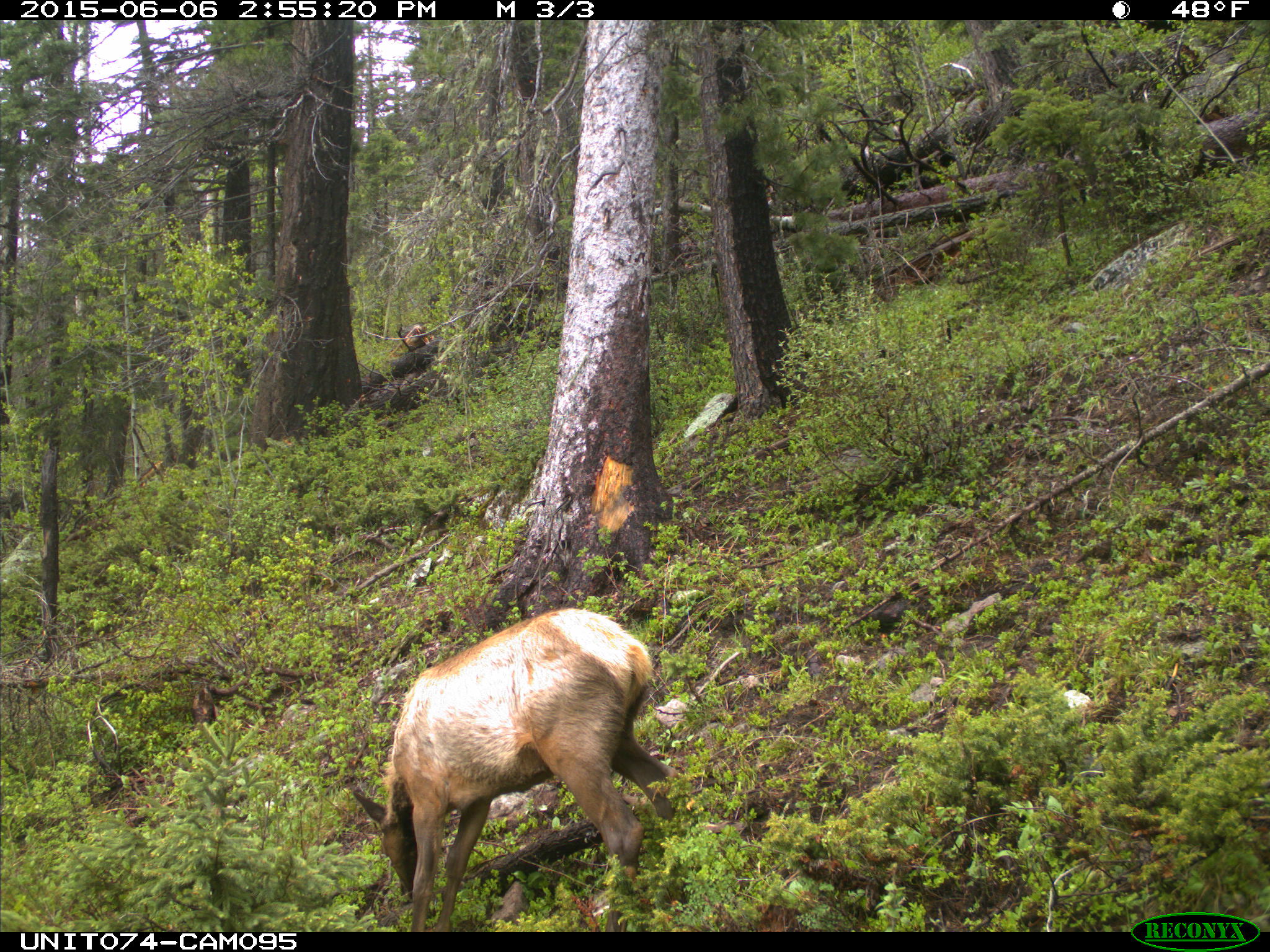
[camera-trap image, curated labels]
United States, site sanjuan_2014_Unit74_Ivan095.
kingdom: Animalia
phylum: Chordata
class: Mammalia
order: Artiodactyla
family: Cervidae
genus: Cervus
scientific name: Cervus elaphus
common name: red deer